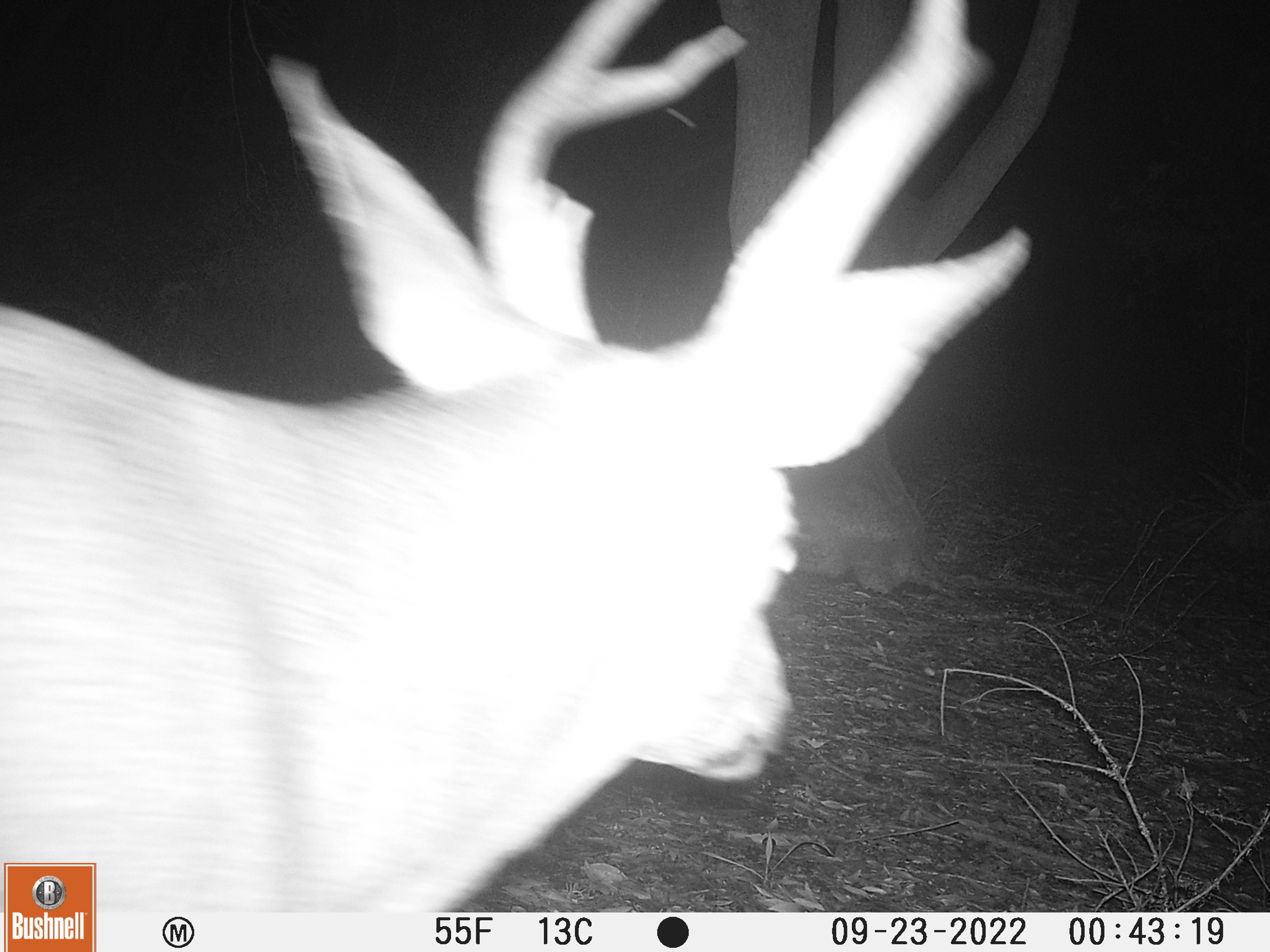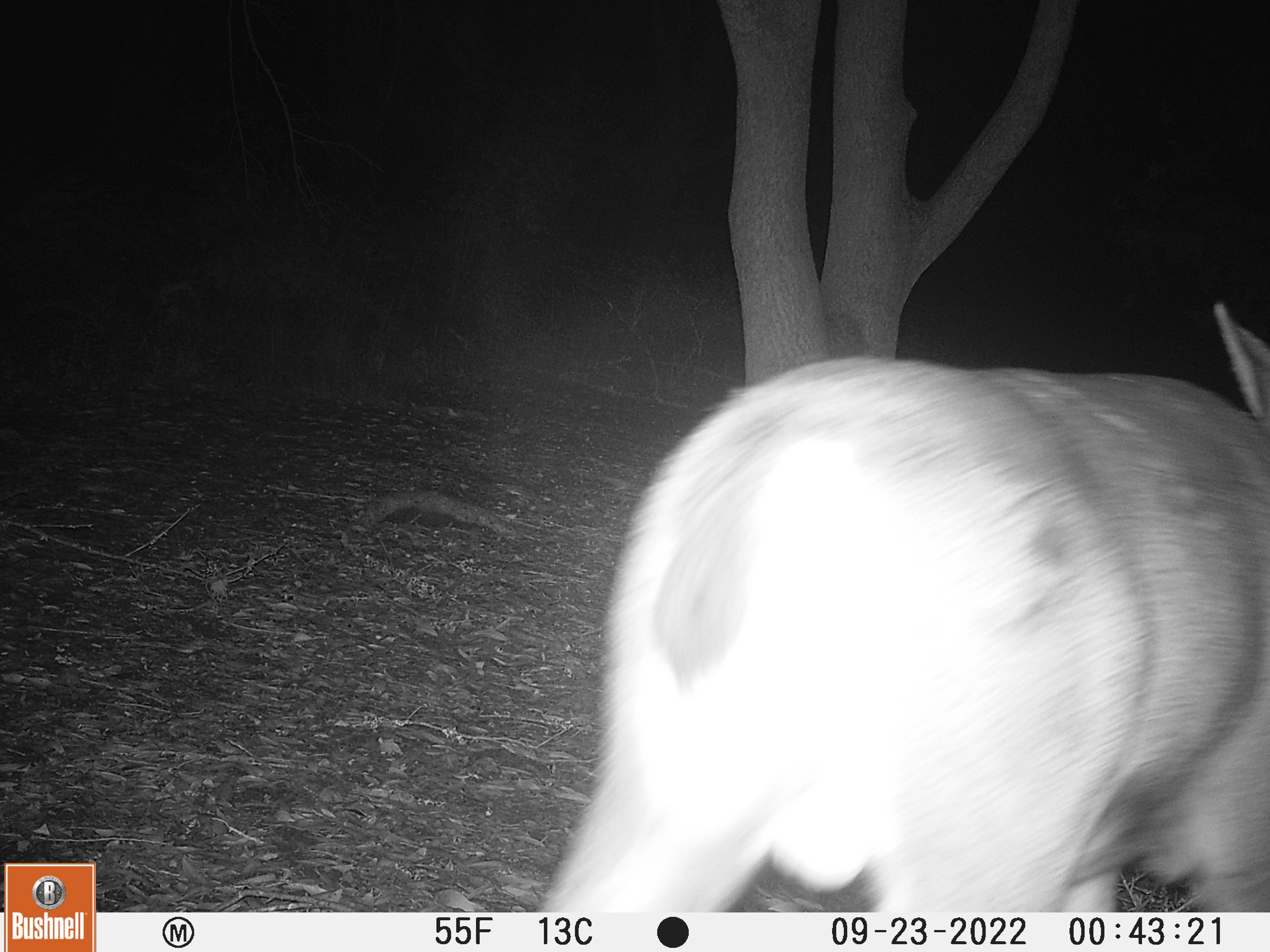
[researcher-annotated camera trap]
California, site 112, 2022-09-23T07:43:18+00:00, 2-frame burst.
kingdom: Animalia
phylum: Chordata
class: Mammalia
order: Artiodactyla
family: Cervidae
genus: Odocoileus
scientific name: Odocoileus hemionus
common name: mule deer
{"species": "mule deer (Odocoileus hemionus)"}